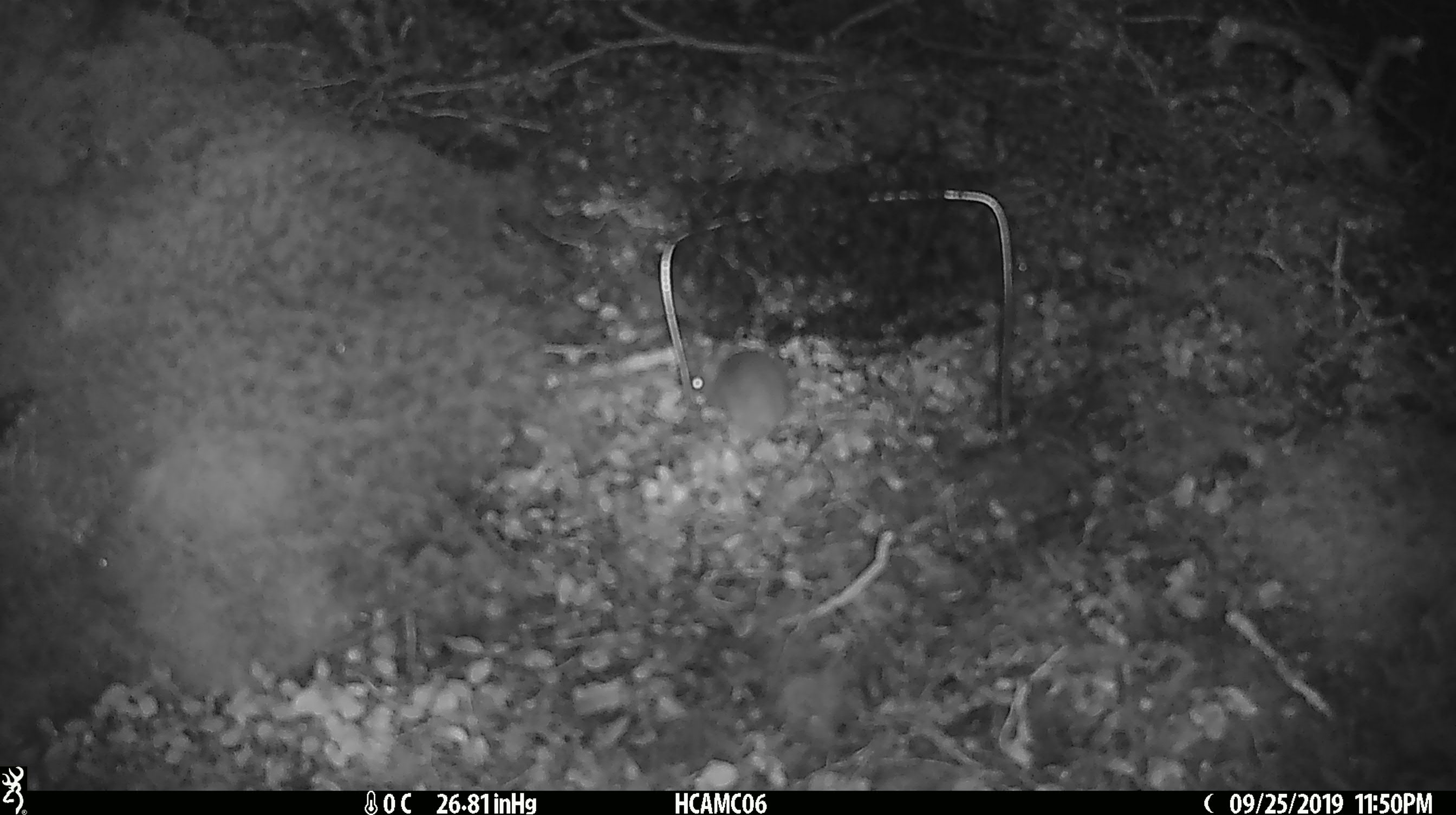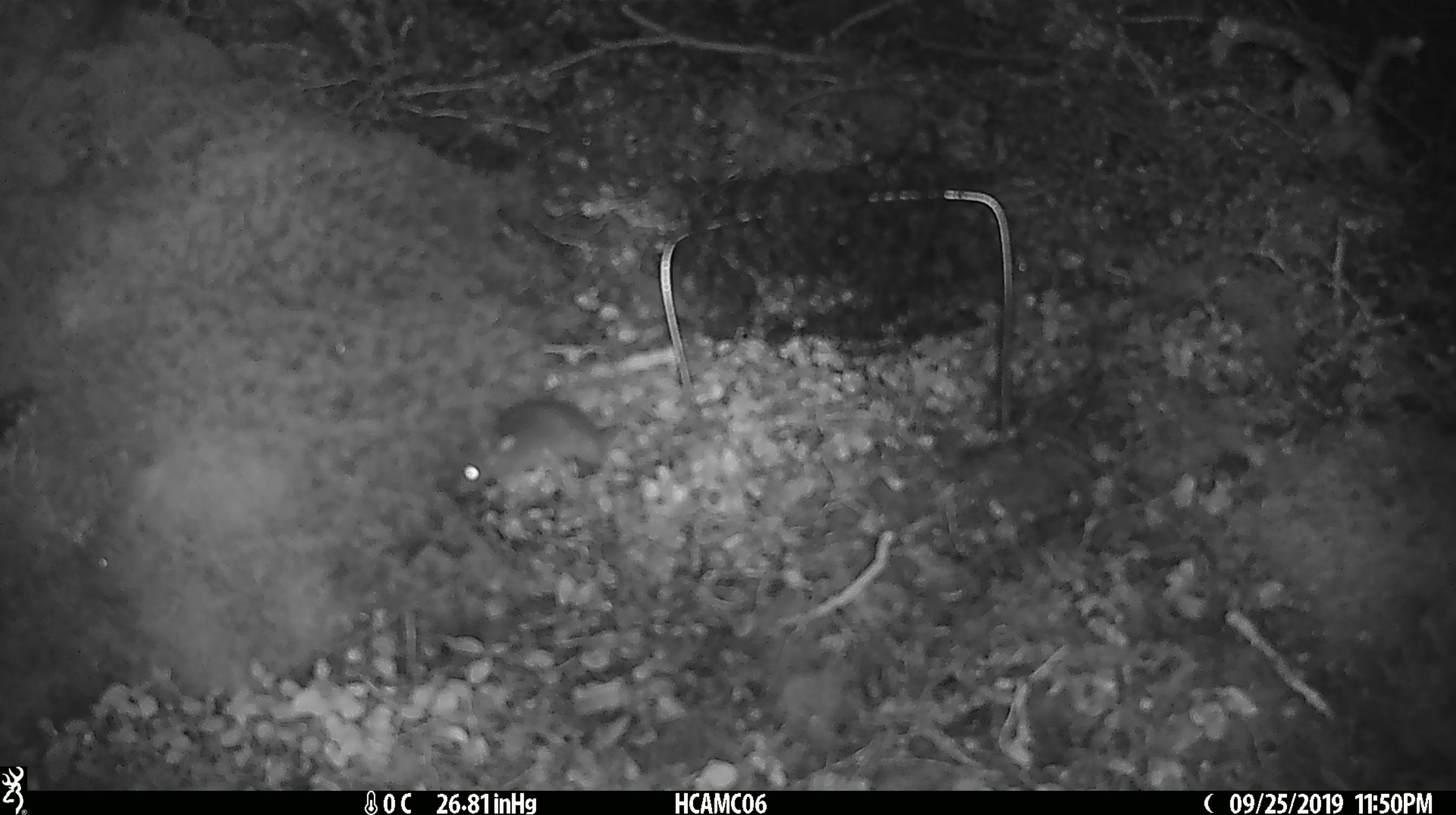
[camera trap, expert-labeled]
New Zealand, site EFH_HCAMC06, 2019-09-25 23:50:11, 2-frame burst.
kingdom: Animalia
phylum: Chordata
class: Mammalia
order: Rodentia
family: Muridae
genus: Mus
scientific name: Mus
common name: mouse